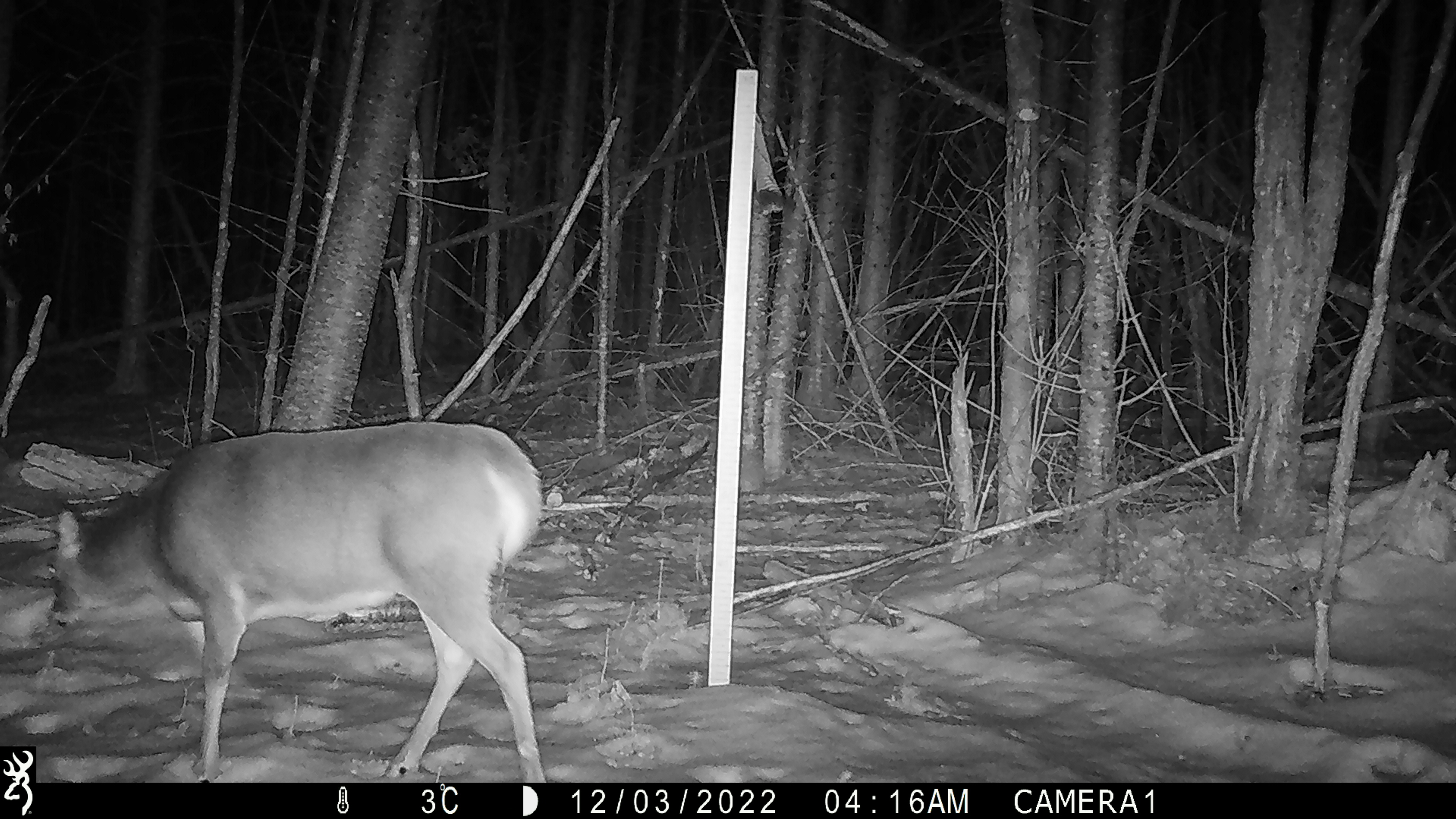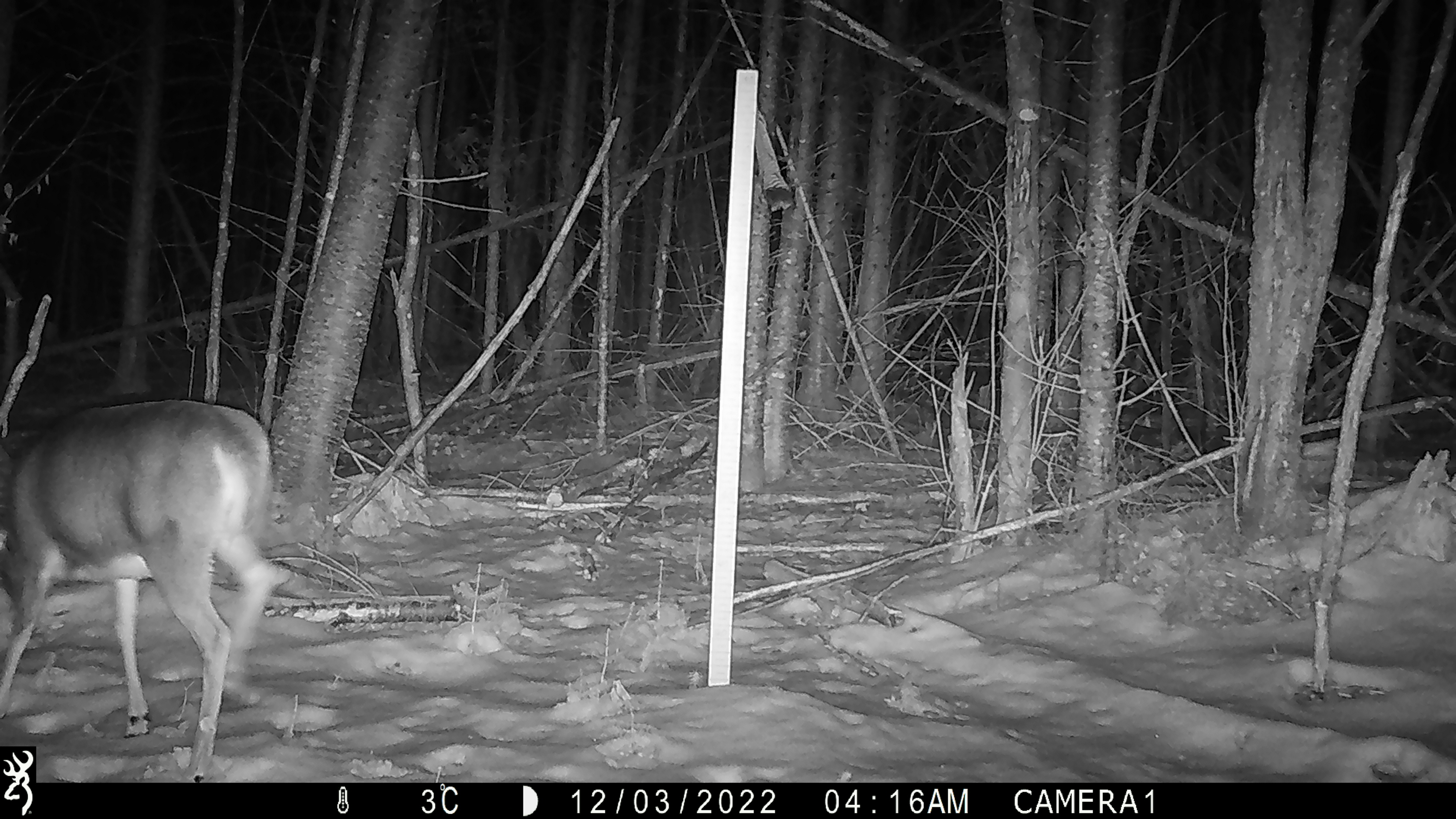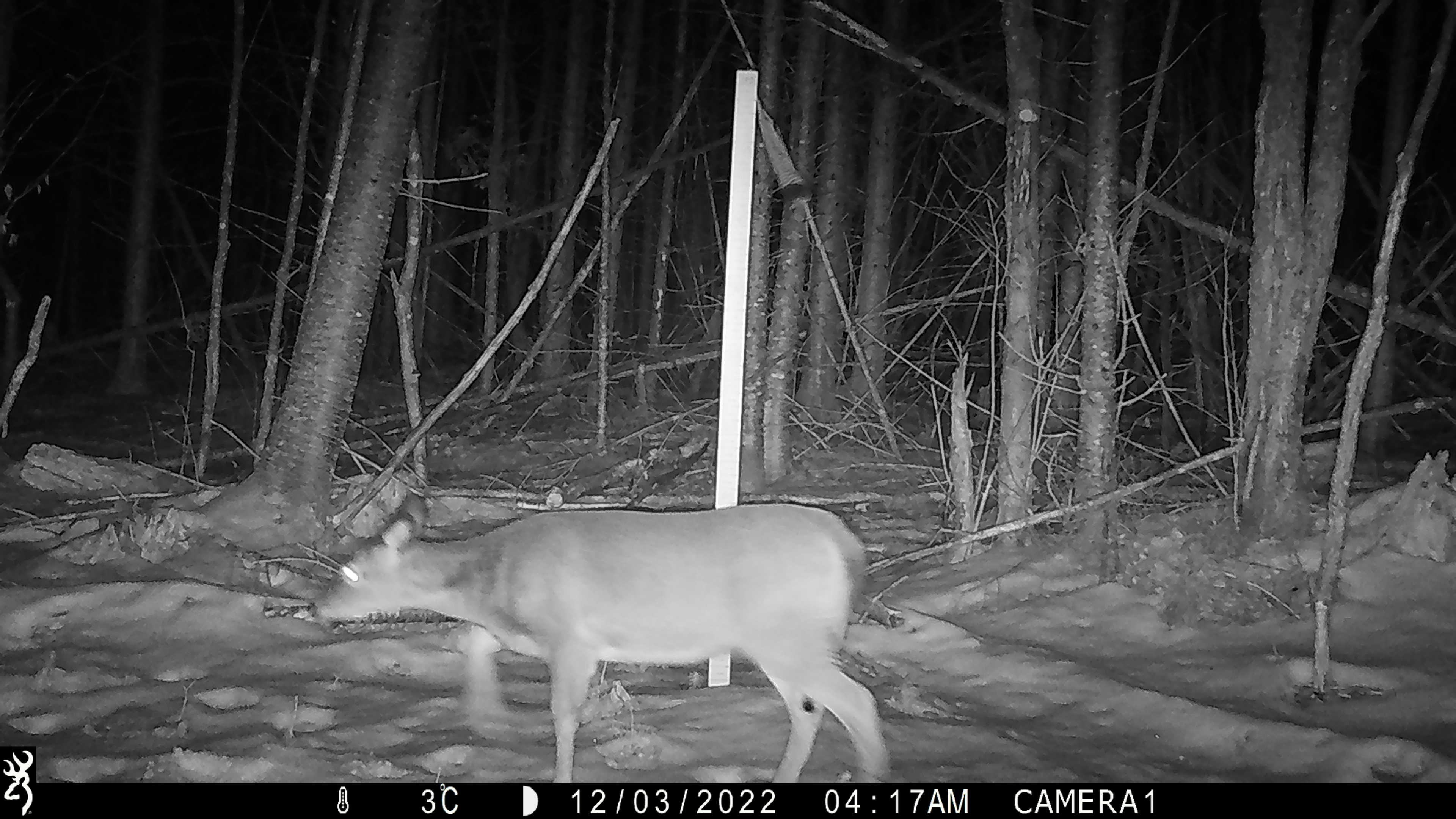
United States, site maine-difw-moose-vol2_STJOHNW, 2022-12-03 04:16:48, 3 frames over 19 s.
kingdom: Animalia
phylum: Chordata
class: Mammalia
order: Artiodactyla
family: Cervidae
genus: Odocoileus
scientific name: Odocoileus virginianus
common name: white-tailed deer